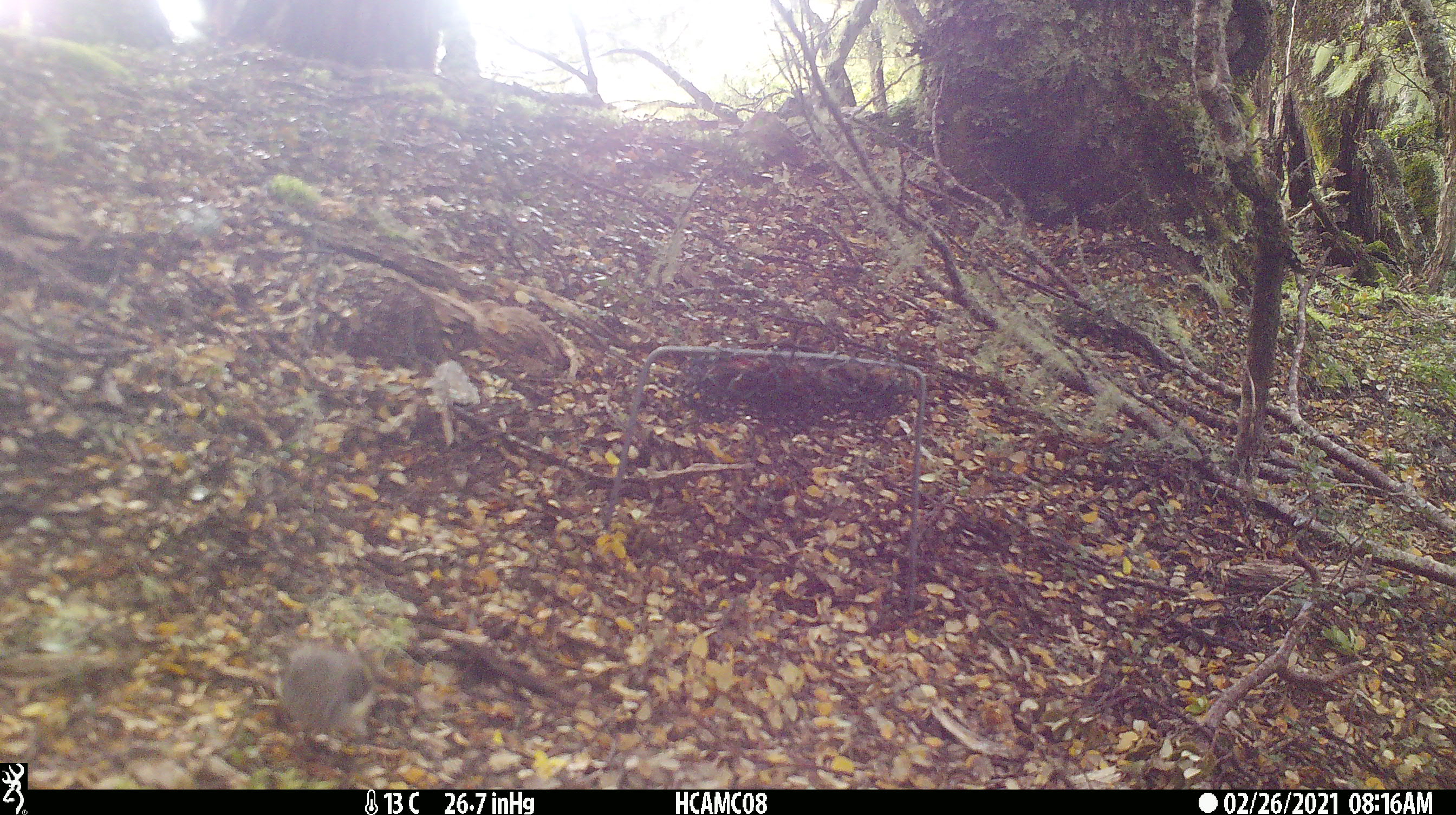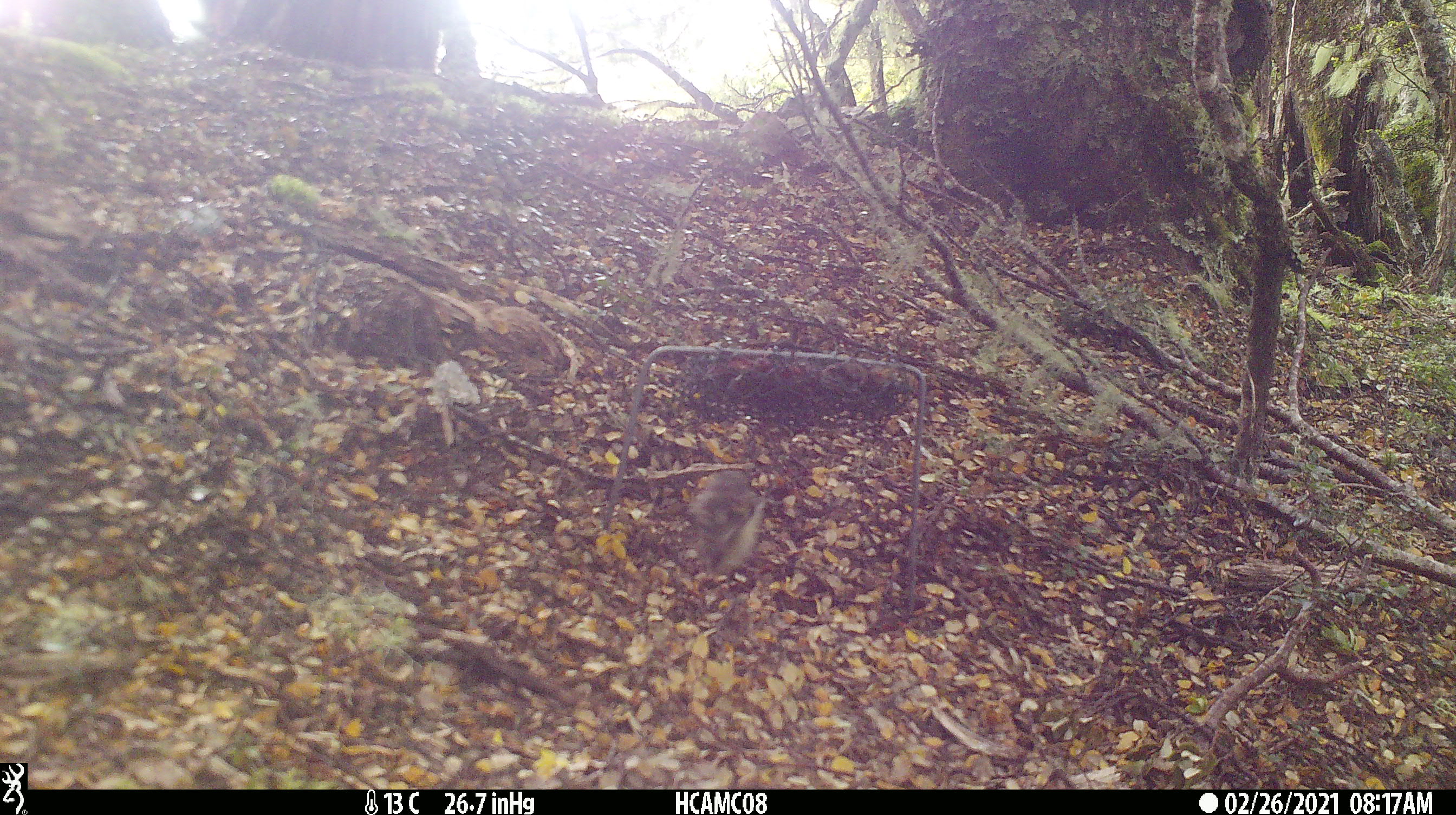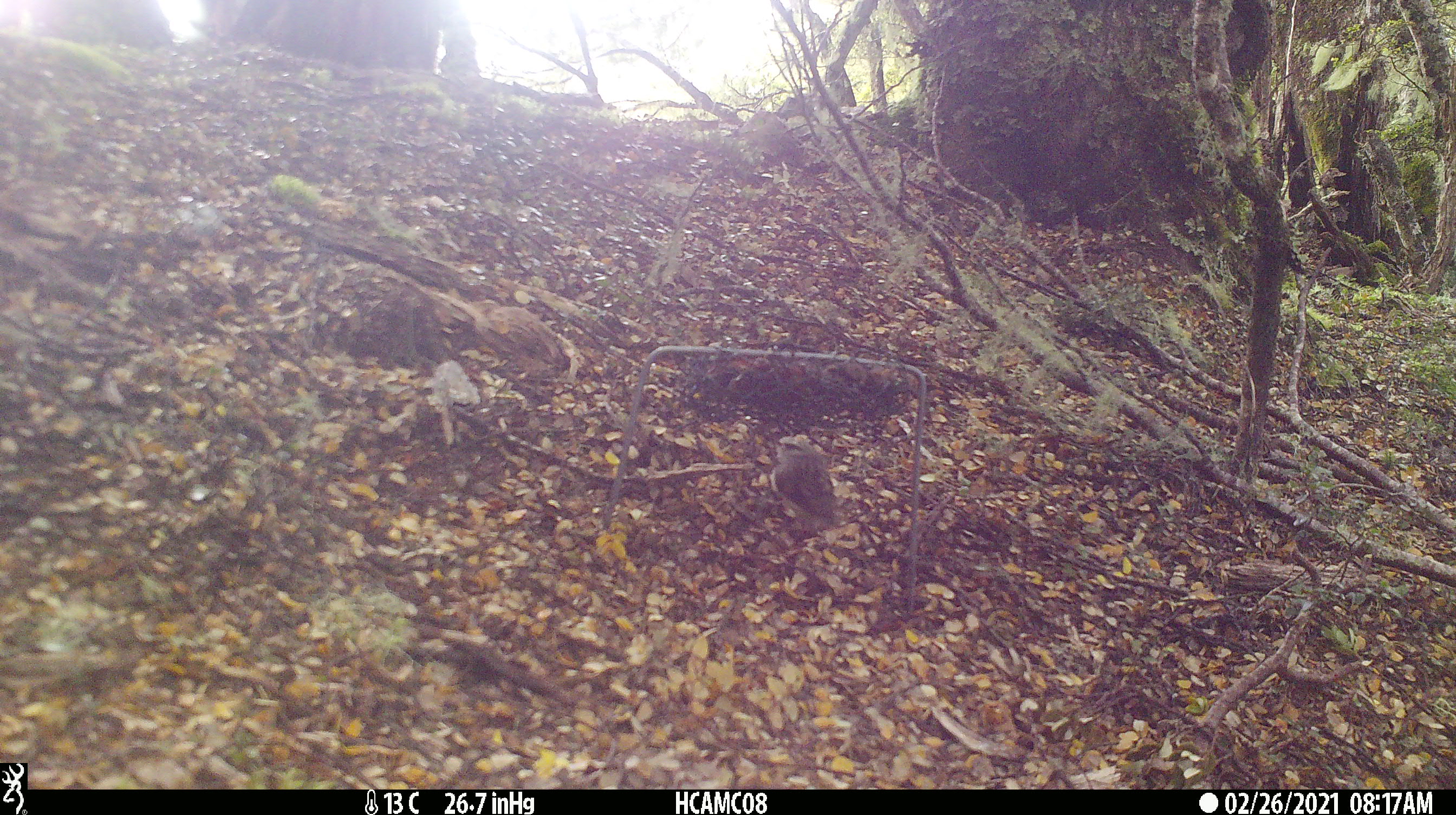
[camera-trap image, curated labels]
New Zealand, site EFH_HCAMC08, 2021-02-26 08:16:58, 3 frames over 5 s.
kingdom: Animalia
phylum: Chordata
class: Aves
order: Passeriformes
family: Acanthisittidae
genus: Acanthisitta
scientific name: Acanthisitta chloris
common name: rifleman